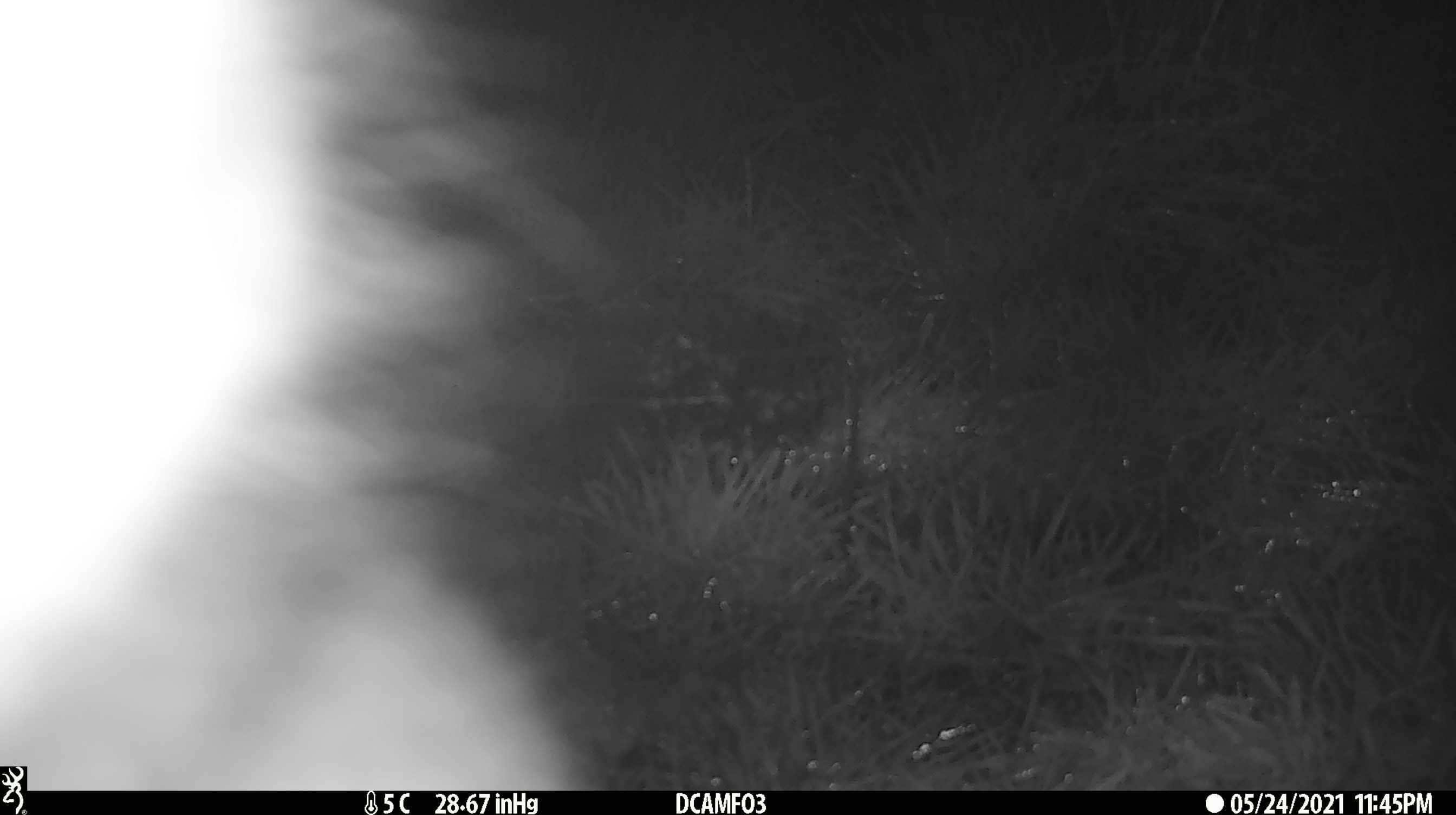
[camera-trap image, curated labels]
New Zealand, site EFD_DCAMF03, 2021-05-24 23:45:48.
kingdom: Animalia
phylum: Chordata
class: Mammalia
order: Diprotodontia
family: Phalangeridae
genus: Trichosurus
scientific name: Trichosurus vulpecula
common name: common brushtail possum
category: possum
Possum (common brushtail possum) (Trichosurus vulpecula).